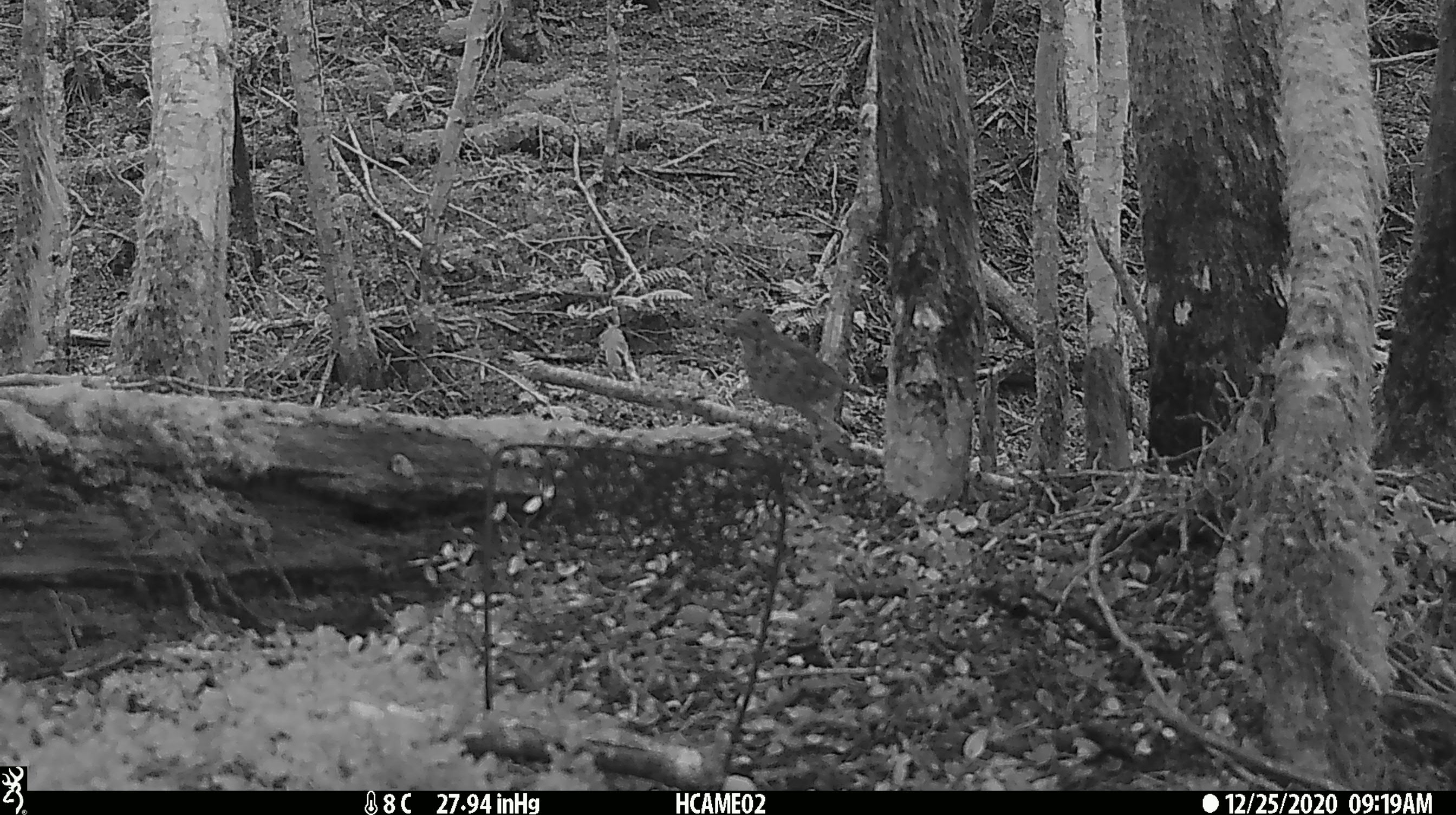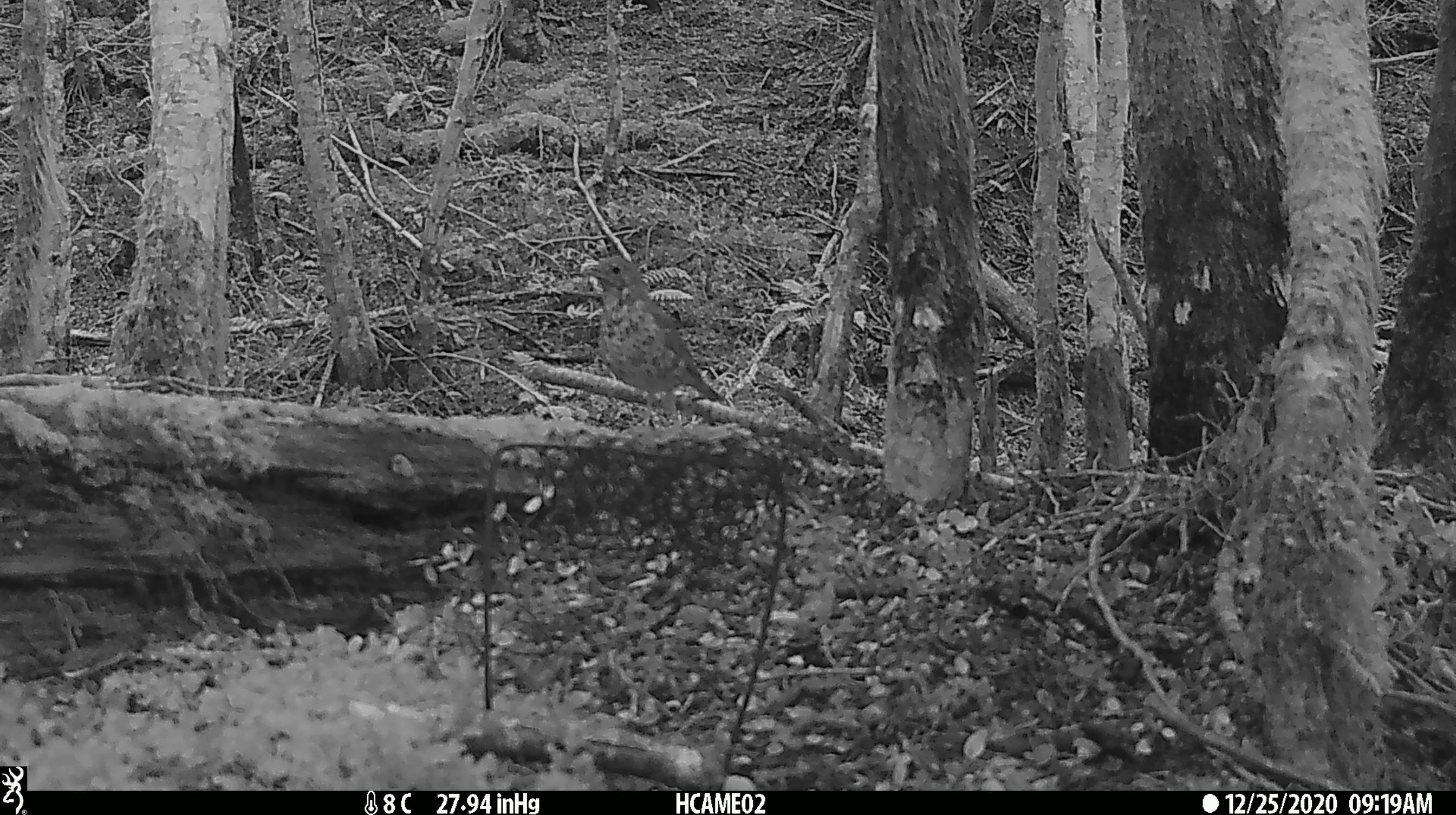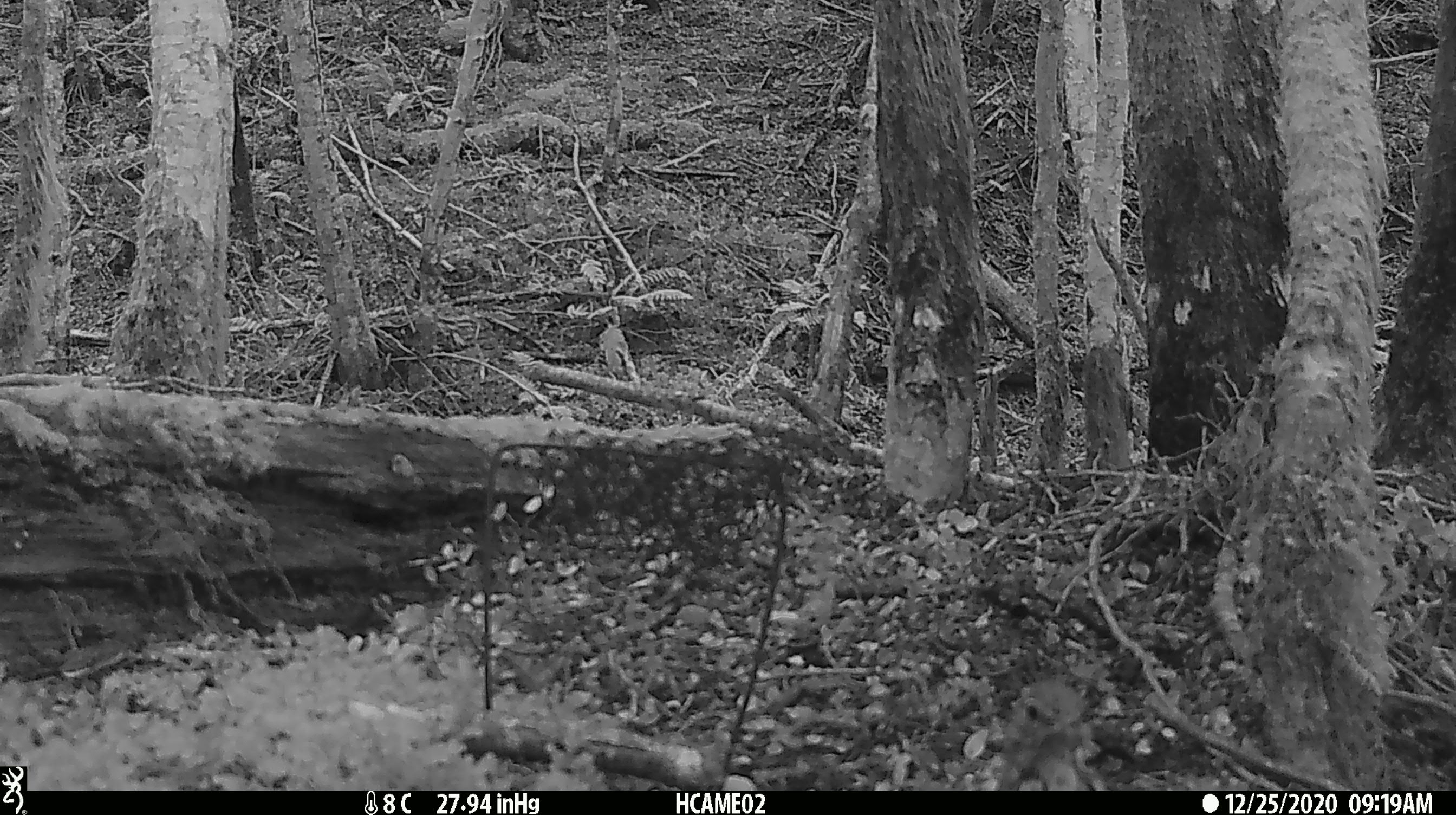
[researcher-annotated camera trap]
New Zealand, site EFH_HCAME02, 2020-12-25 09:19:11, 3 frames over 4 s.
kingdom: Animalia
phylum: Chordata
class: Aves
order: Passeriformes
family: Turdidae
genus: Turdus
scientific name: Turdus philomelos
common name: song thrush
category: thrush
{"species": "thrush (song thrush) (Turdus philomelos)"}